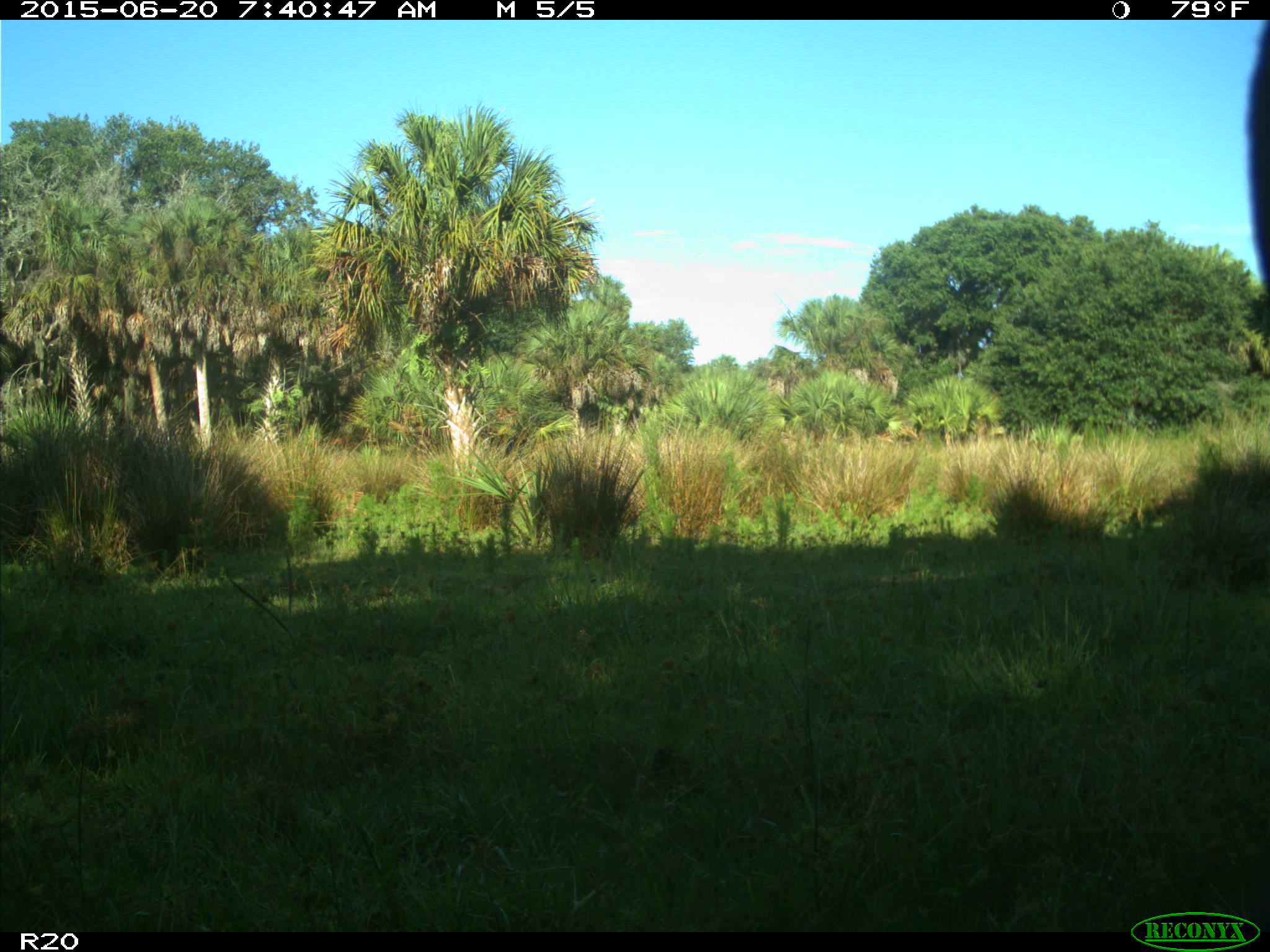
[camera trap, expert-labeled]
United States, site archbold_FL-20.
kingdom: Animalia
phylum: Chordata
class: Mammalia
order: Artiodactyla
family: Bovidae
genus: Bos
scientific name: Bos taurus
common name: domestic cow